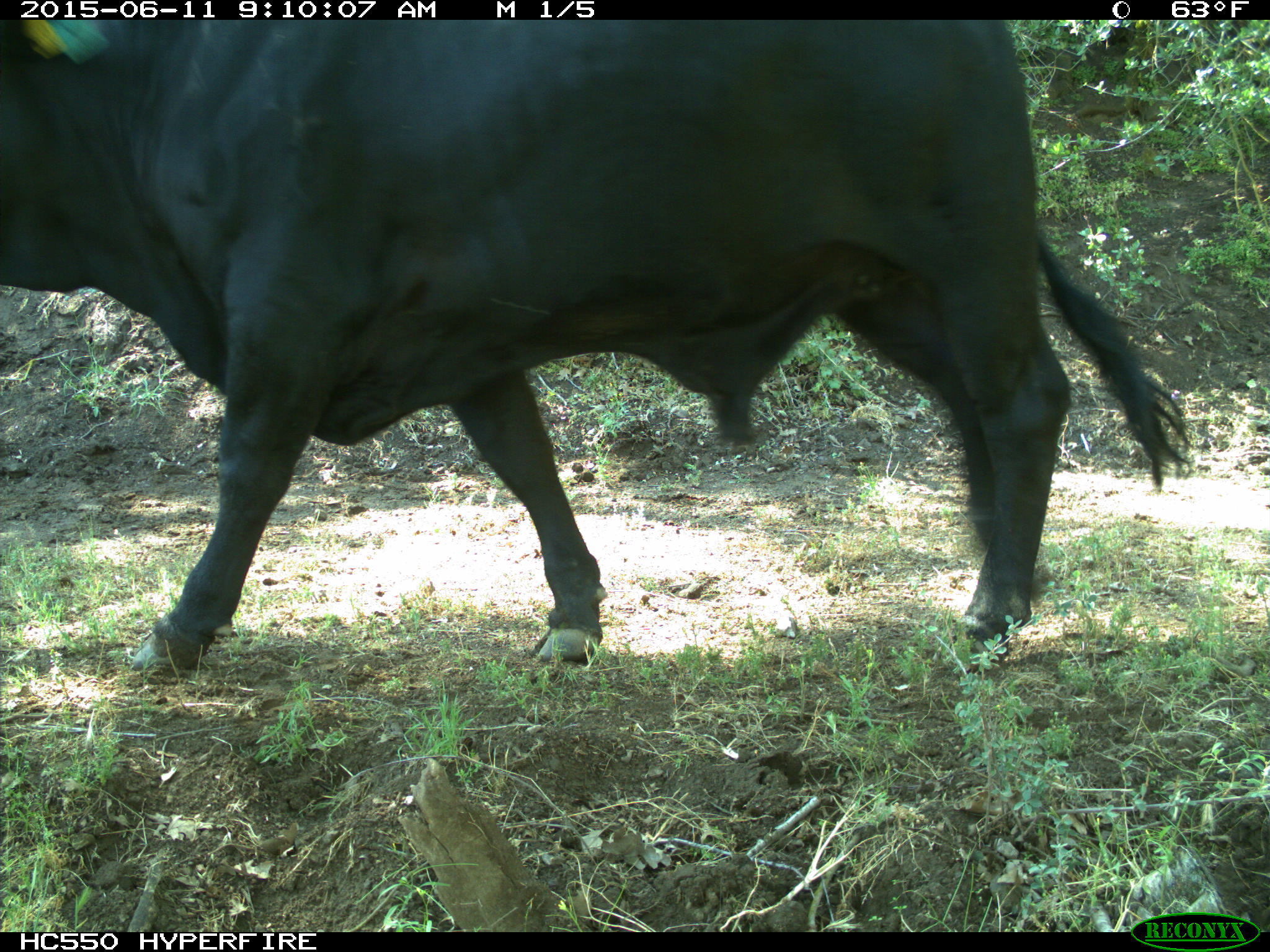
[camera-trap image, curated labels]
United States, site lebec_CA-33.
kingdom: Animalia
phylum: Chordata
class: Mammalia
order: Artiodactyla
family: Bovidae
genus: Bos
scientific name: Bos taurus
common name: domestic cow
Bos taurus (domestic cow).